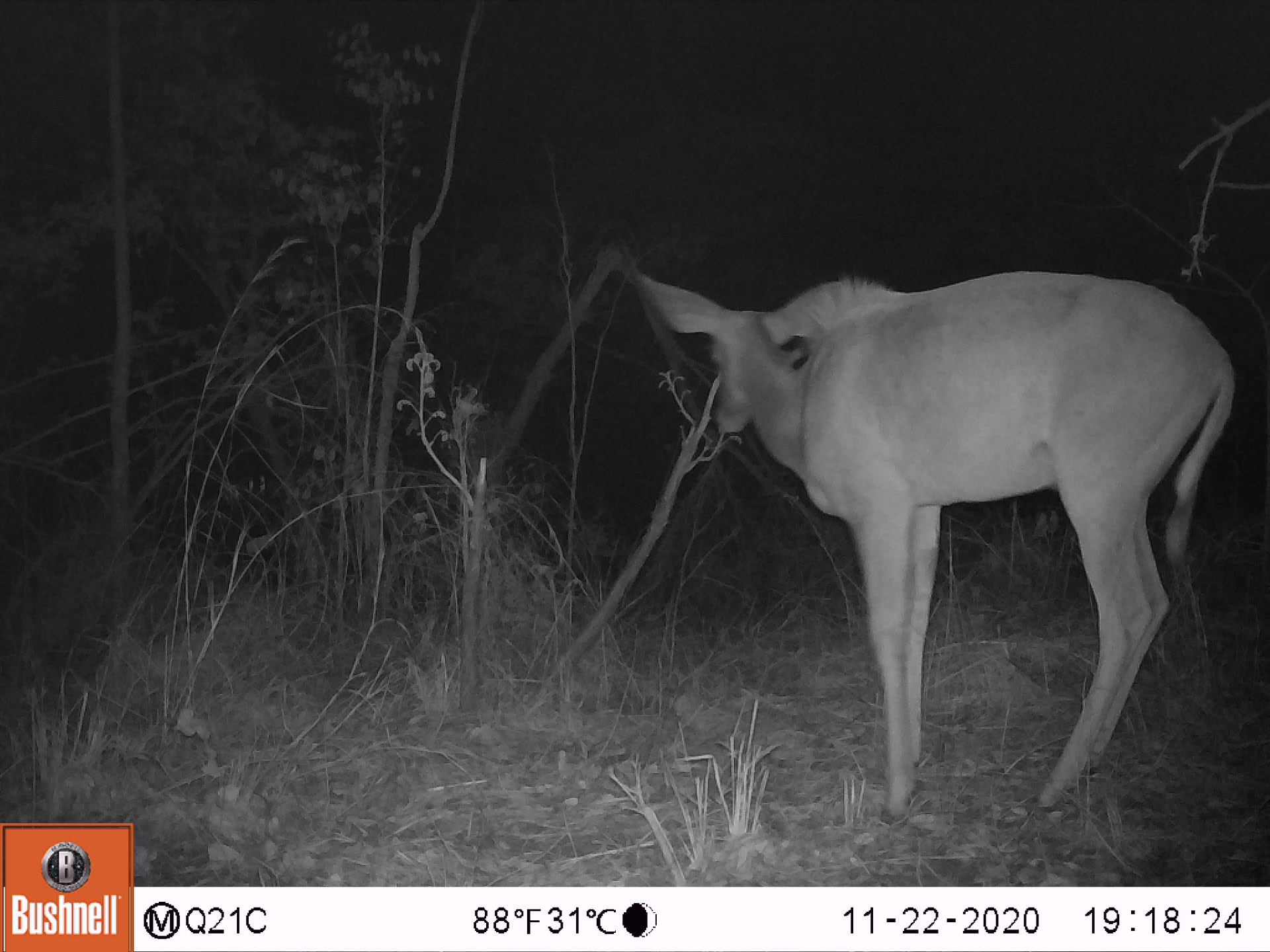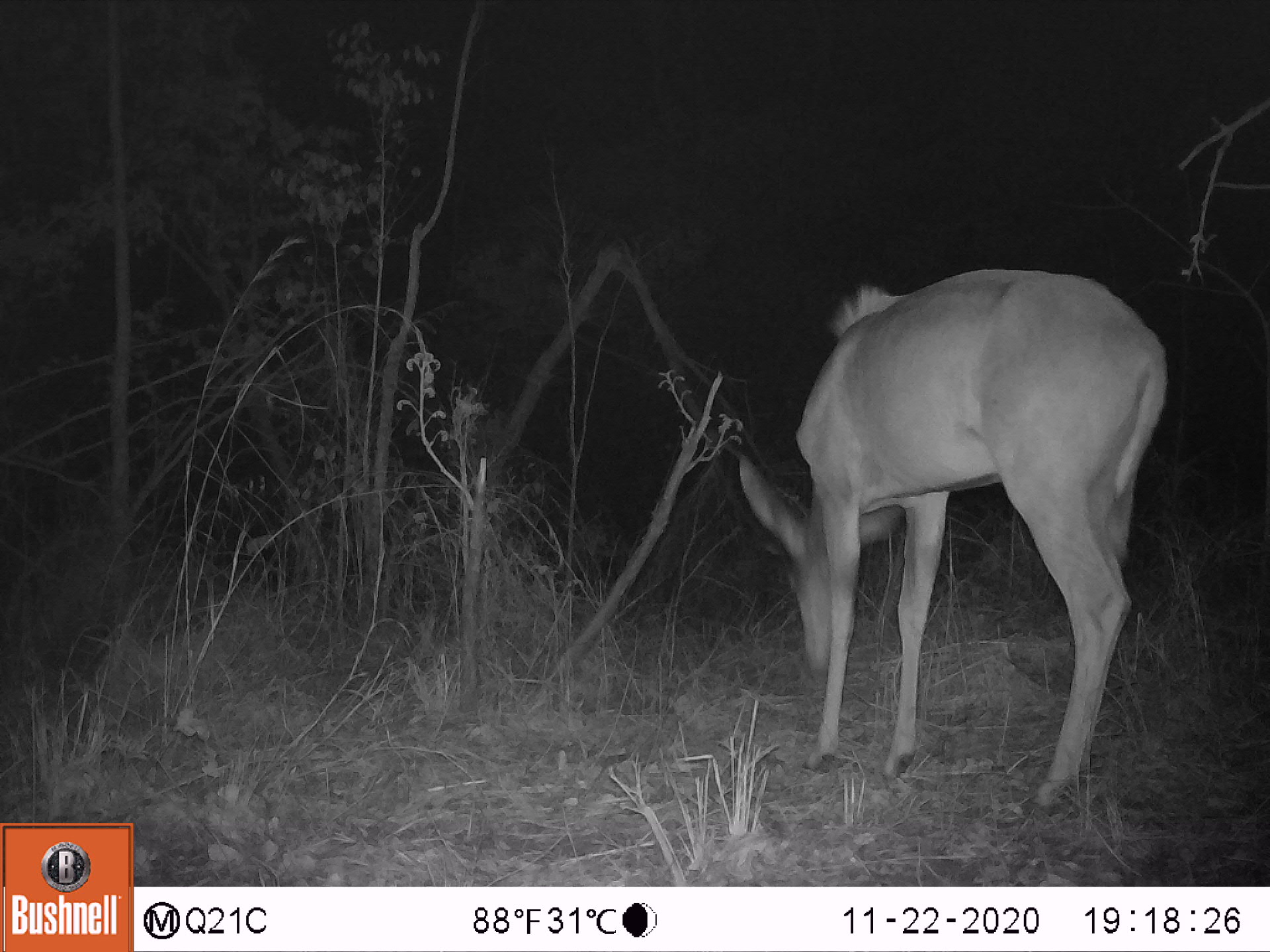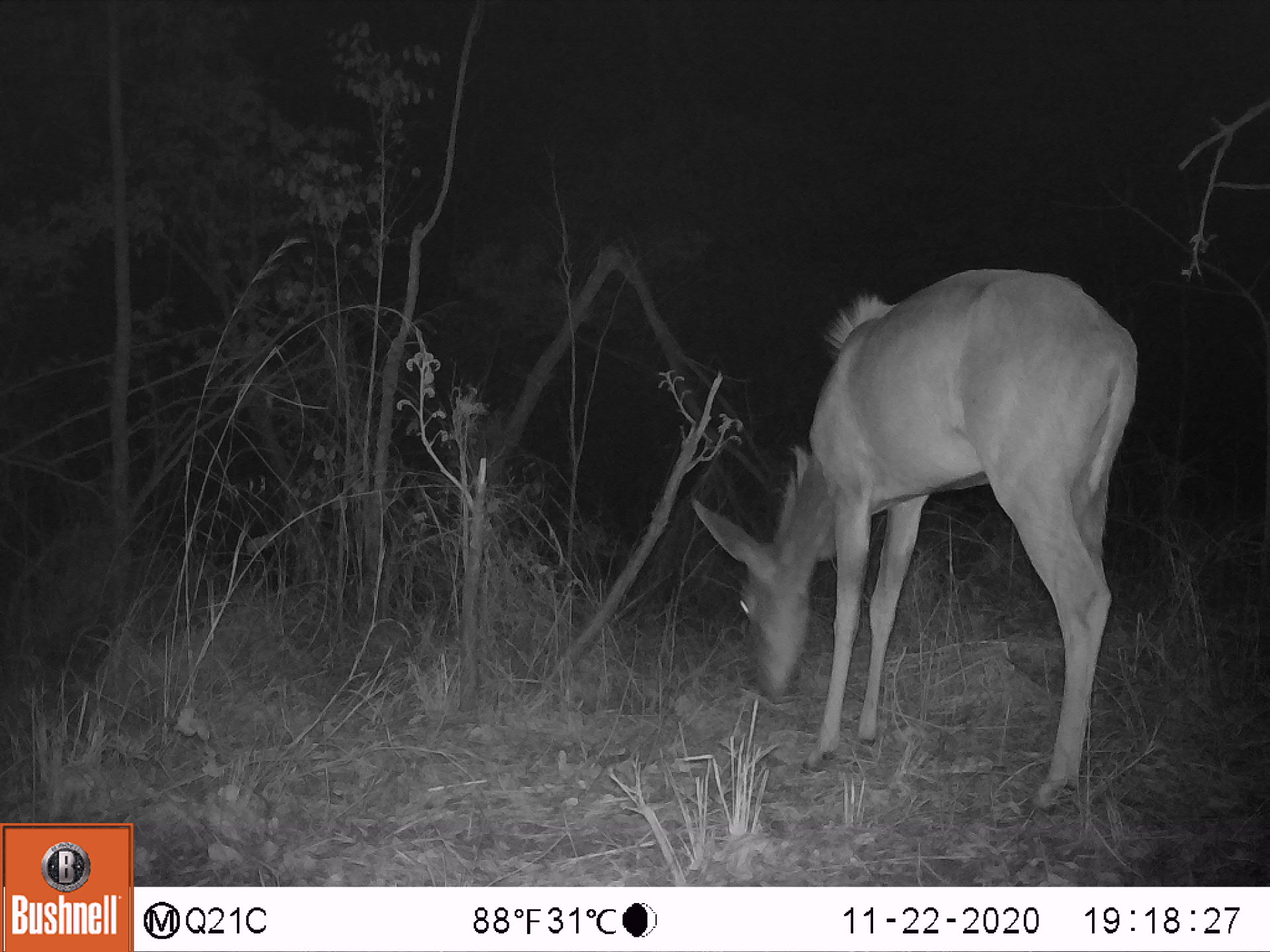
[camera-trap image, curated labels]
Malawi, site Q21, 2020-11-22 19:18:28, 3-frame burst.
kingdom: Animalia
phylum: Chordata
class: Mammalia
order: Artiodactyla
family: Bovidae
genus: Tragelaphus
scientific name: Tragelaphus strepsiceros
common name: greater kudu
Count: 1.